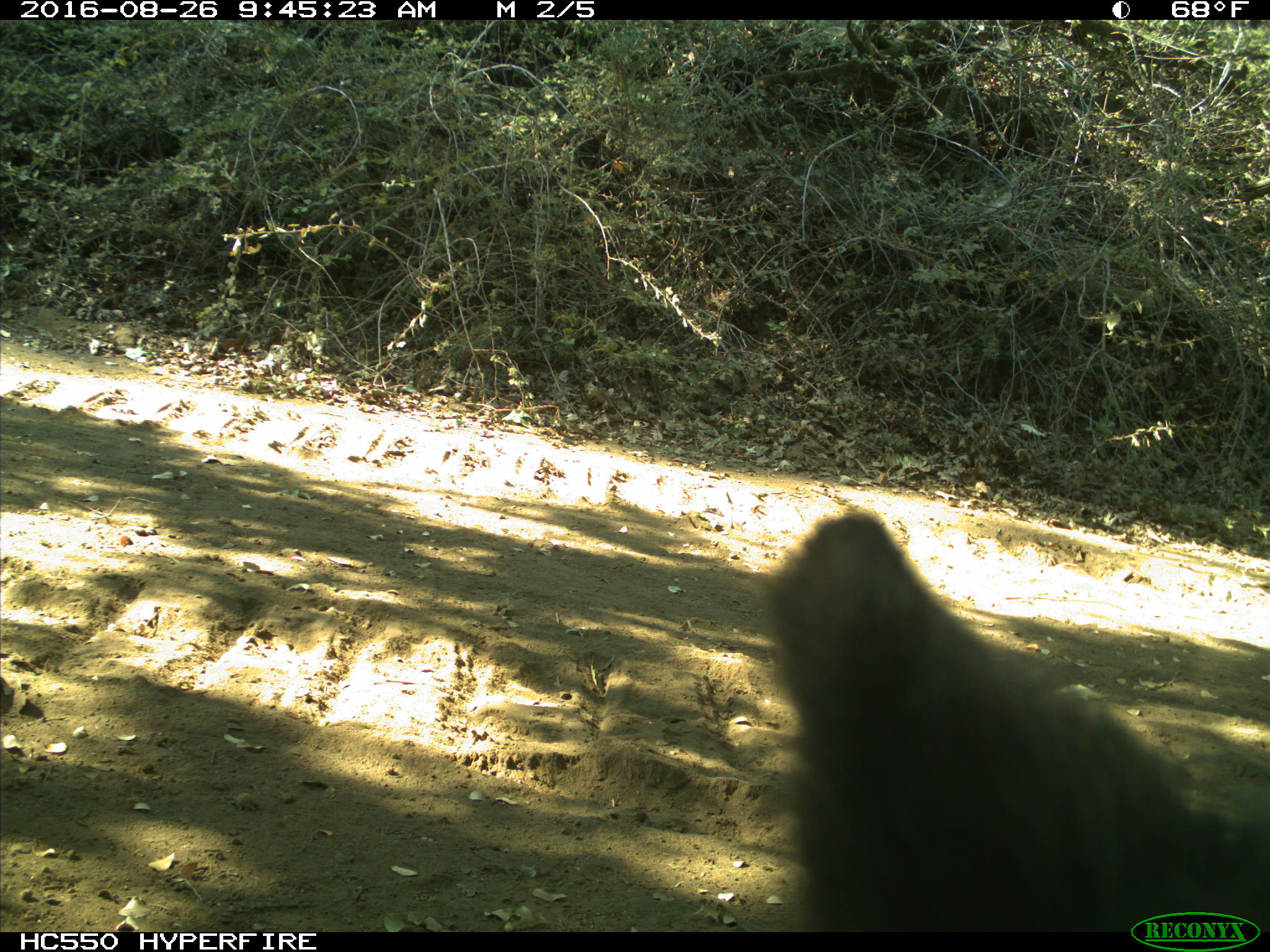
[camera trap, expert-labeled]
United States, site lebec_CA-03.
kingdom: Animalia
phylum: Chordata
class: Mammalia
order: Carnivora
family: Ursidae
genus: Ursus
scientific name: Ursus americanus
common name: american black bear